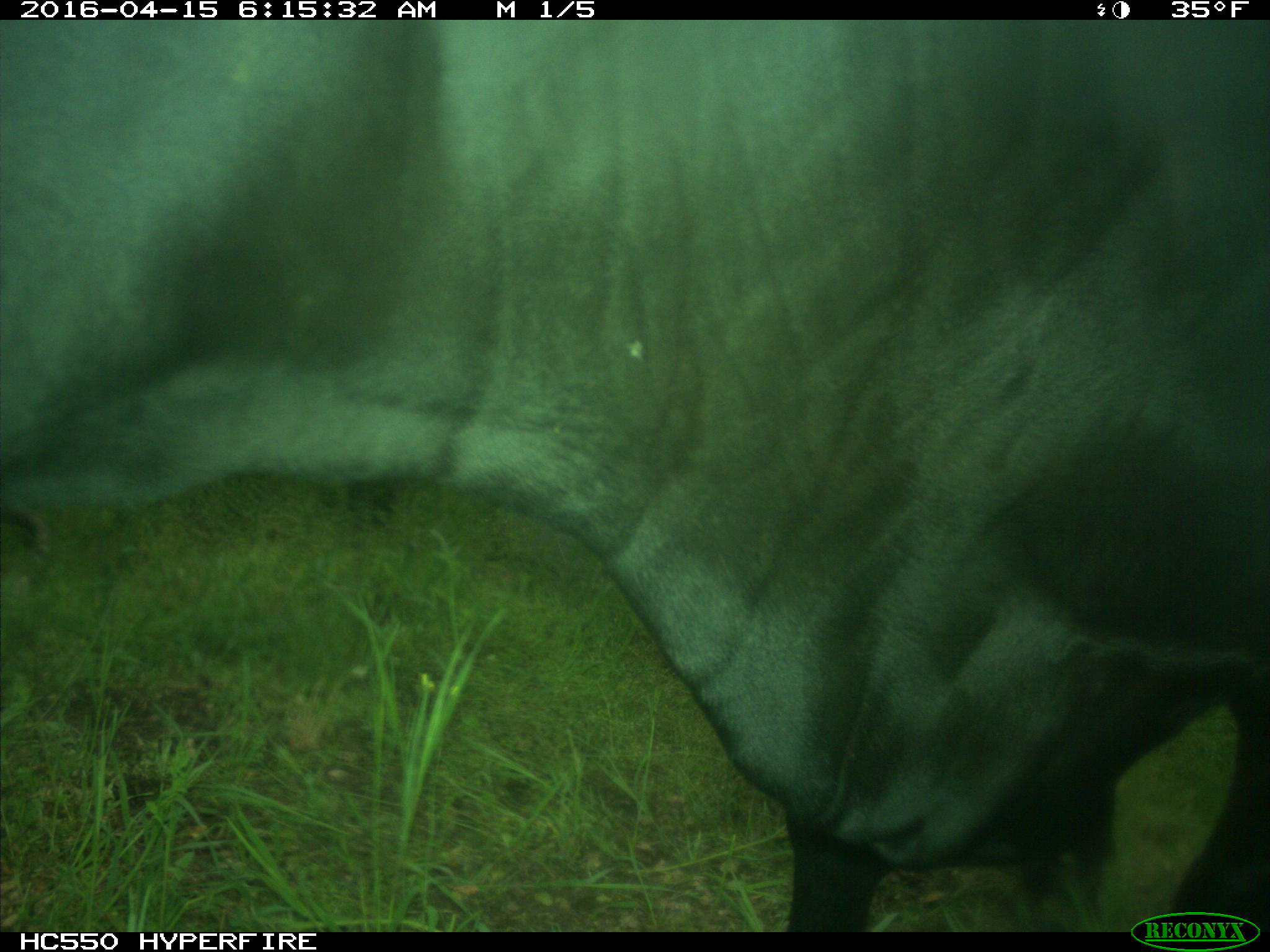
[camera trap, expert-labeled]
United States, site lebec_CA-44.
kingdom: Animalia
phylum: Chordata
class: Mammalia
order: Artiodactyla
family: Bovidae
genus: Bos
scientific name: Bos taurus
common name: domestic cow